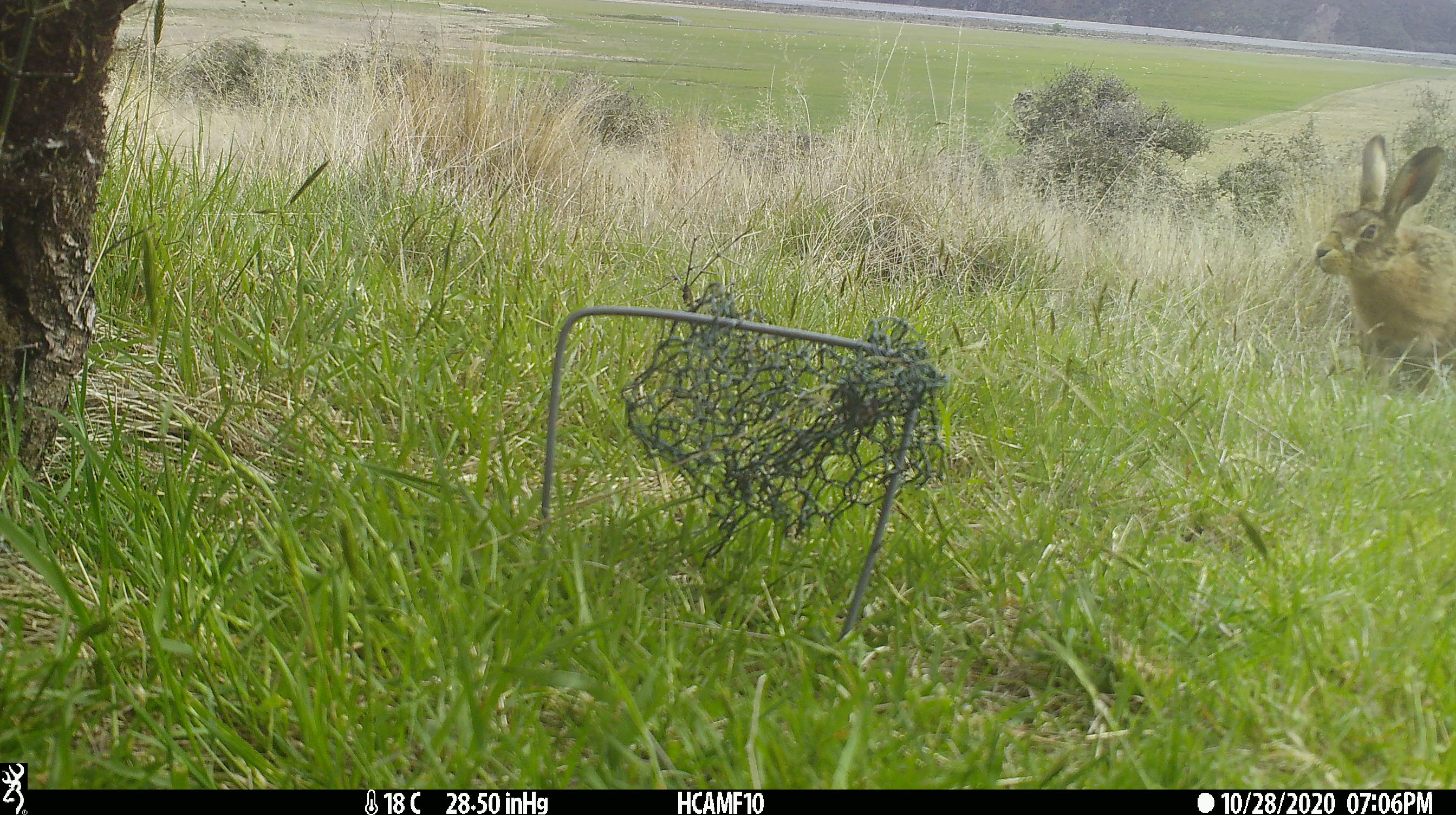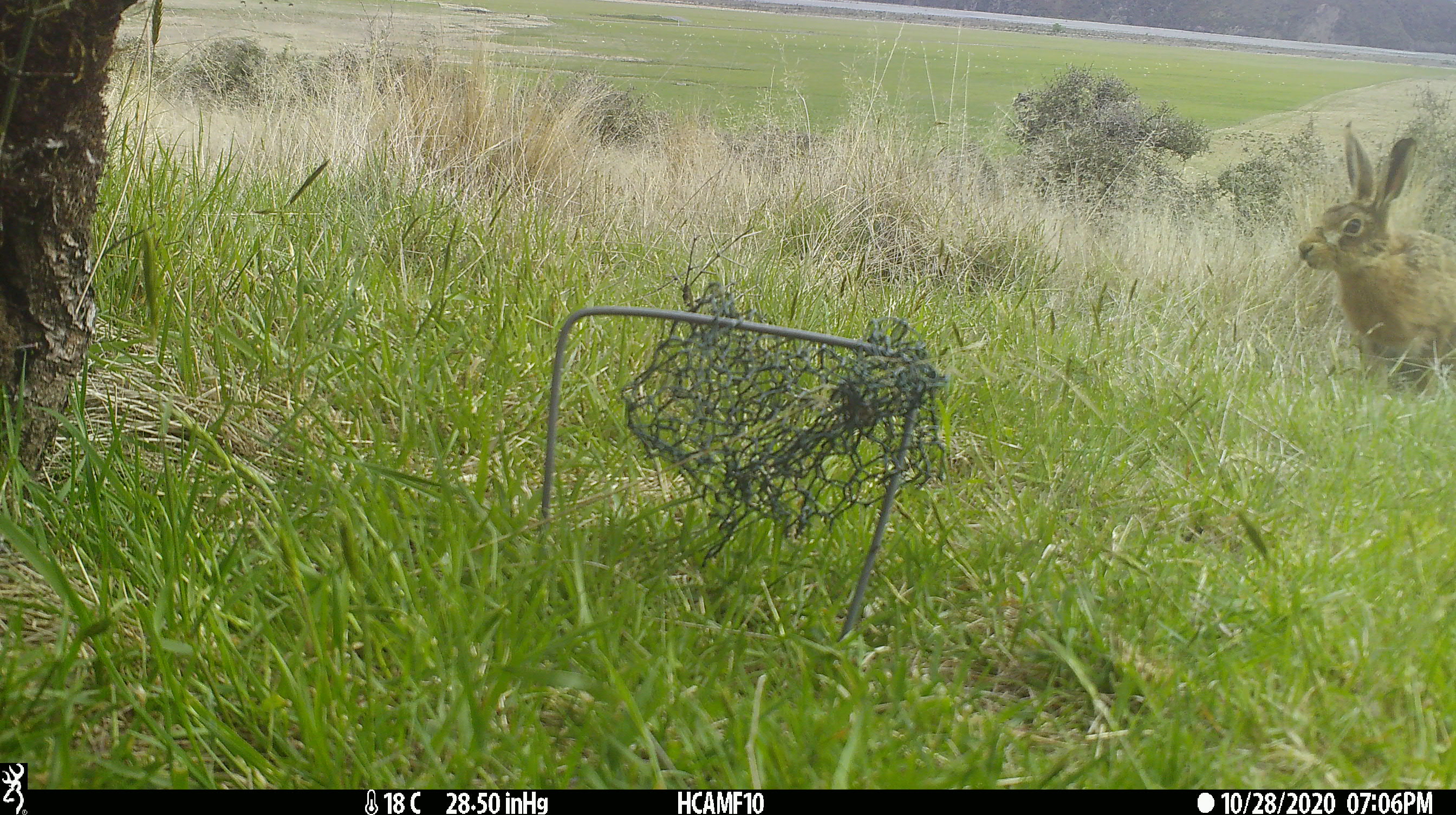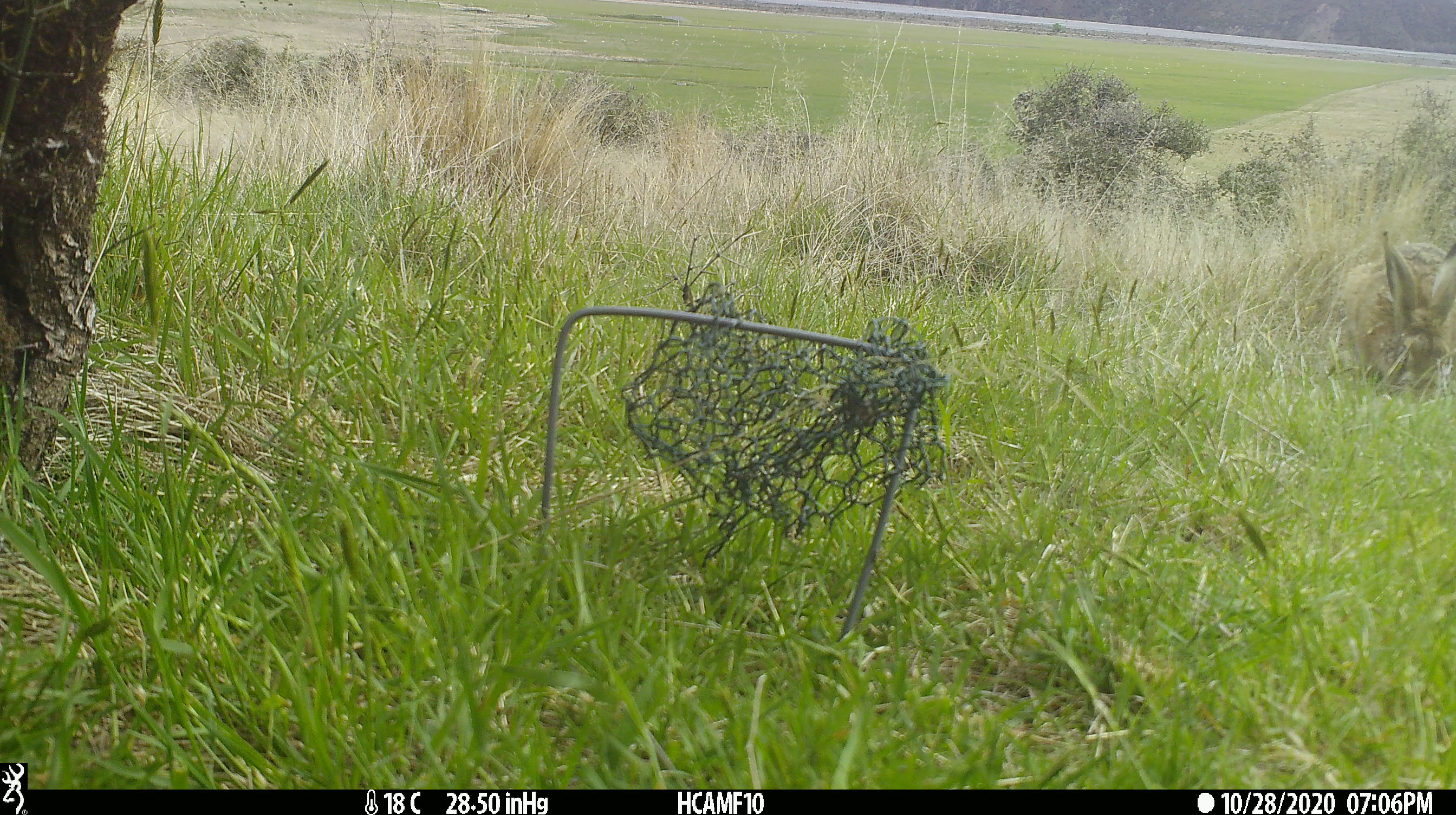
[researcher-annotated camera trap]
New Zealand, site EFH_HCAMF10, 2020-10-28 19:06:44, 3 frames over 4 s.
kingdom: Animalia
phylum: Chordata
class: Mammalia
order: Lagomorpha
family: Leporidae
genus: Lepus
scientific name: Lepus europaeus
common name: brown hare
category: hare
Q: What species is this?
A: Hare (brown hare) (Lepus europaeus).